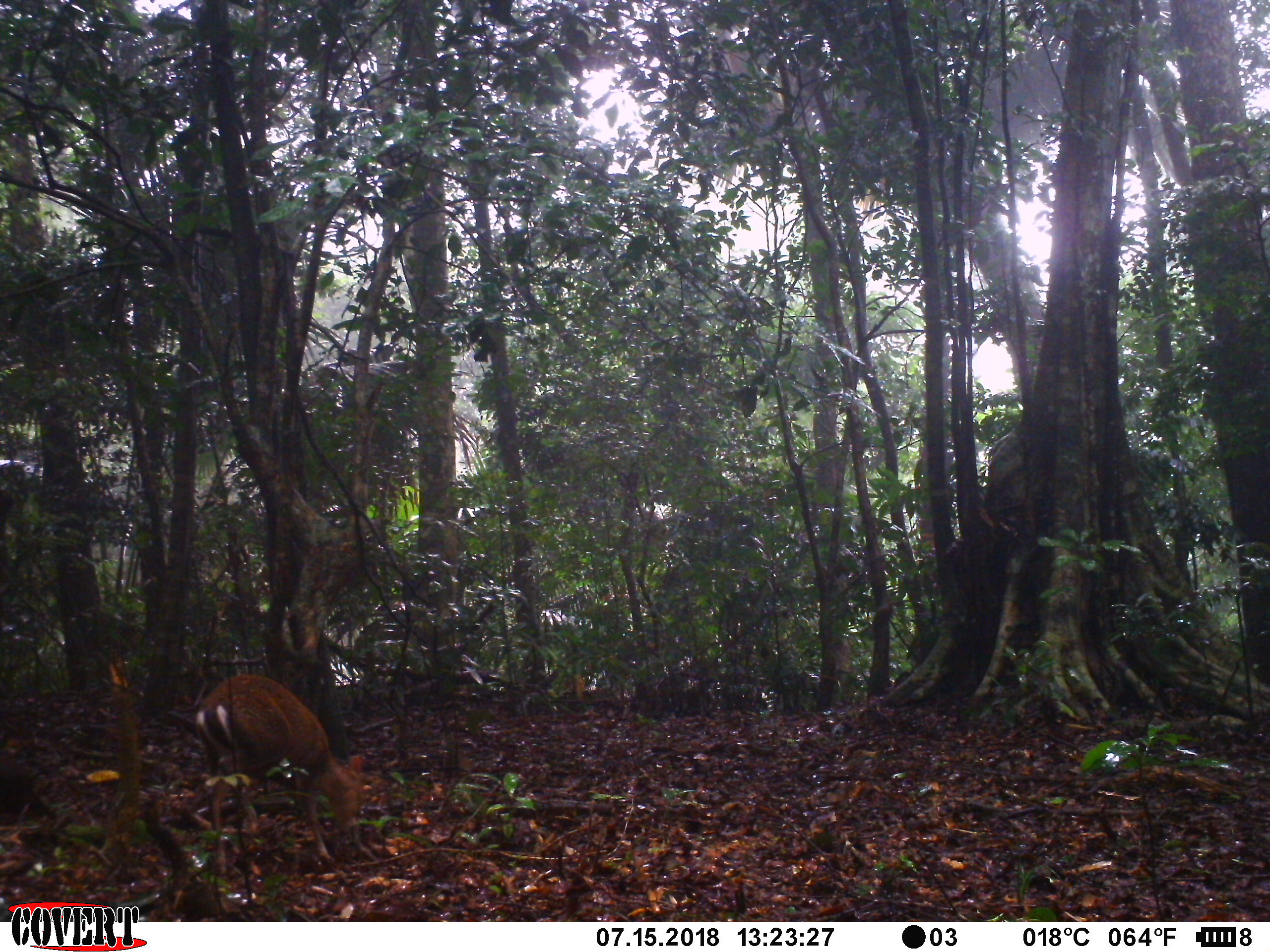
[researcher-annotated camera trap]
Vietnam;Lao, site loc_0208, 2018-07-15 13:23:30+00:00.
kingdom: Animalia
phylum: Chordata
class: Mammalia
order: Artiodactyla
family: Cervidae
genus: Muntiacus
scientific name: Muntiacus rooseveltorum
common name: roosevelt's muntjac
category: roosevelts muntjac group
Roosevelts muntjac group (roosevelt's muntjac) (Muntiacus rooseveltorum). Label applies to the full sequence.